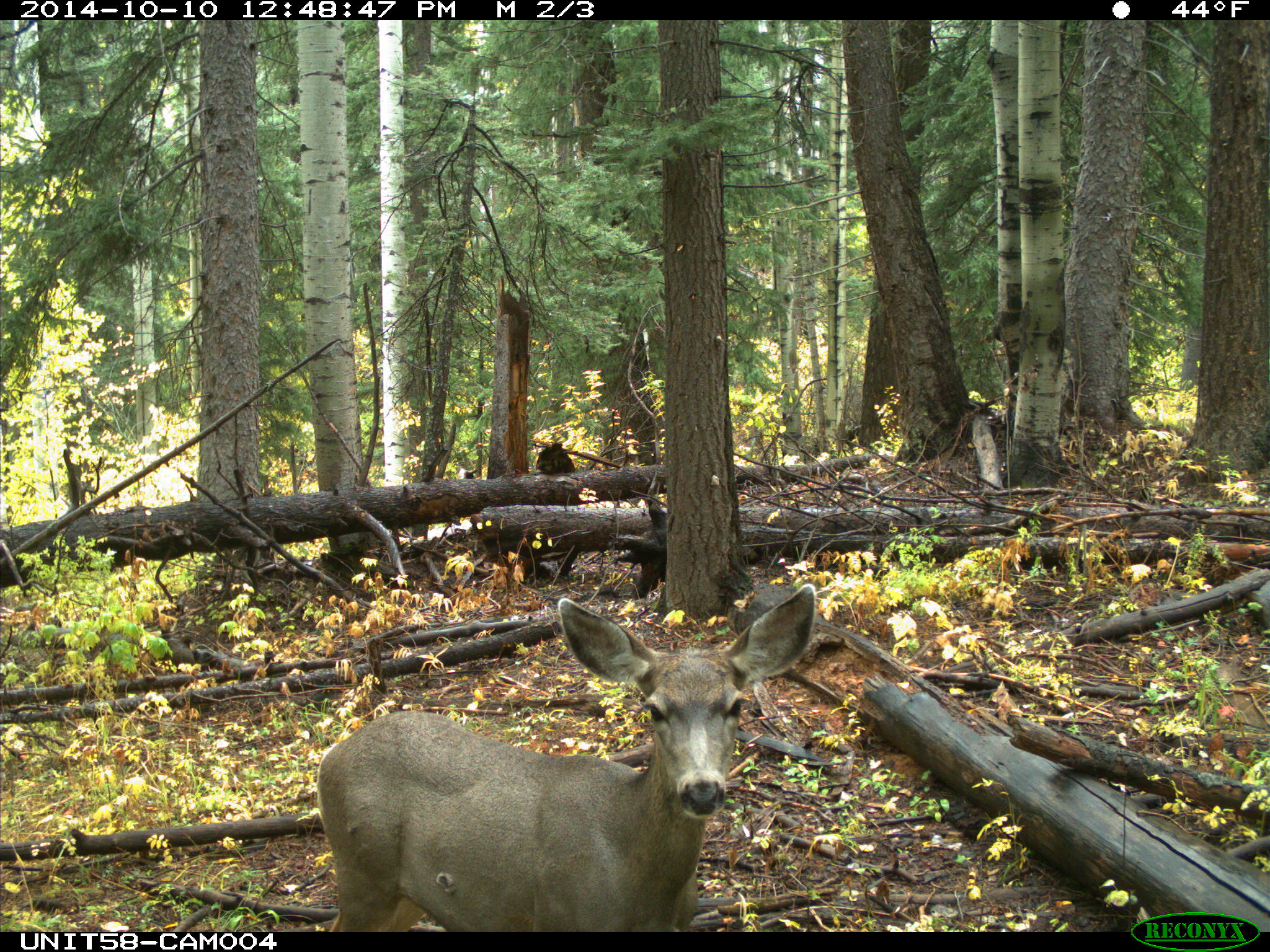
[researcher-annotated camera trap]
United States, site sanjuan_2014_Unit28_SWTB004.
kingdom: Animalia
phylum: Chordata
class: Mammalia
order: Artiodactyla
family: Cervidae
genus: Odocoileus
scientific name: Odocoileus hemionus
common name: mule deer